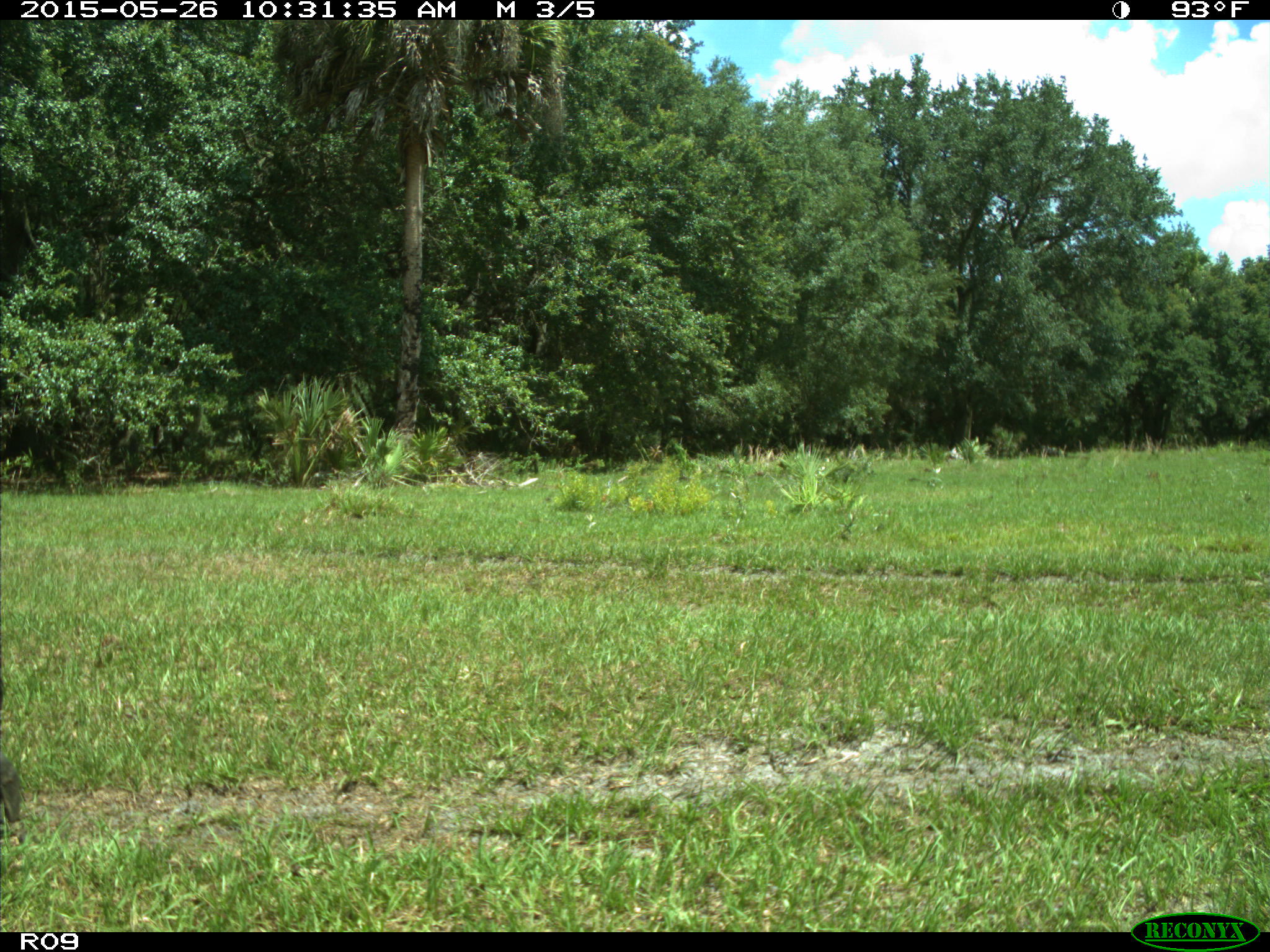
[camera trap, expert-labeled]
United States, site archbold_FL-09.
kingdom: Animalia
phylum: Chordata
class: Mammalia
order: Artiodactyla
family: Bovidae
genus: Bos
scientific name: Bos taurus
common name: domestic cow